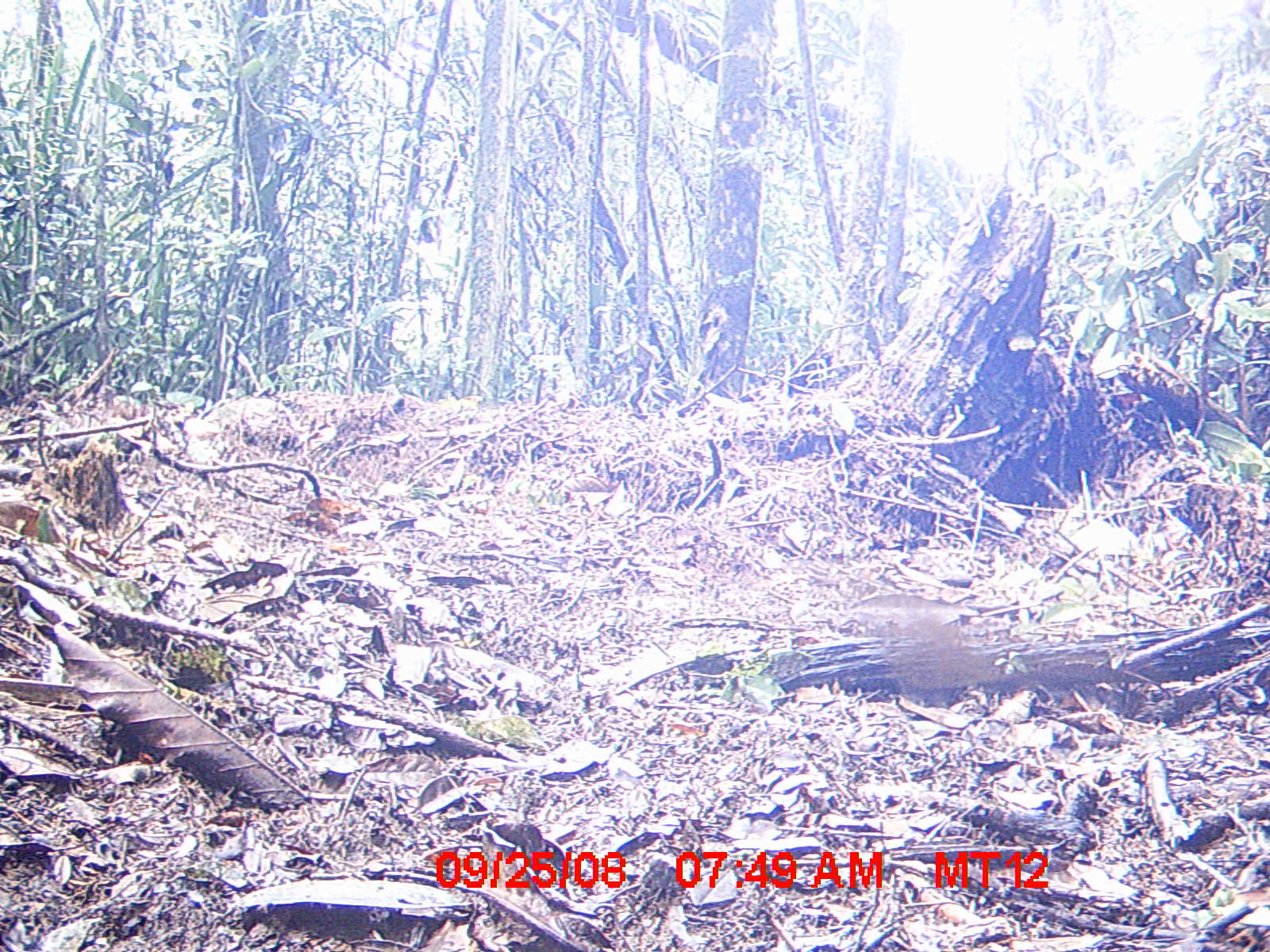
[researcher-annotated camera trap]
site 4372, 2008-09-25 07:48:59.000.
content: unidentified animal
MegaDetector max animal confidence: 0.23